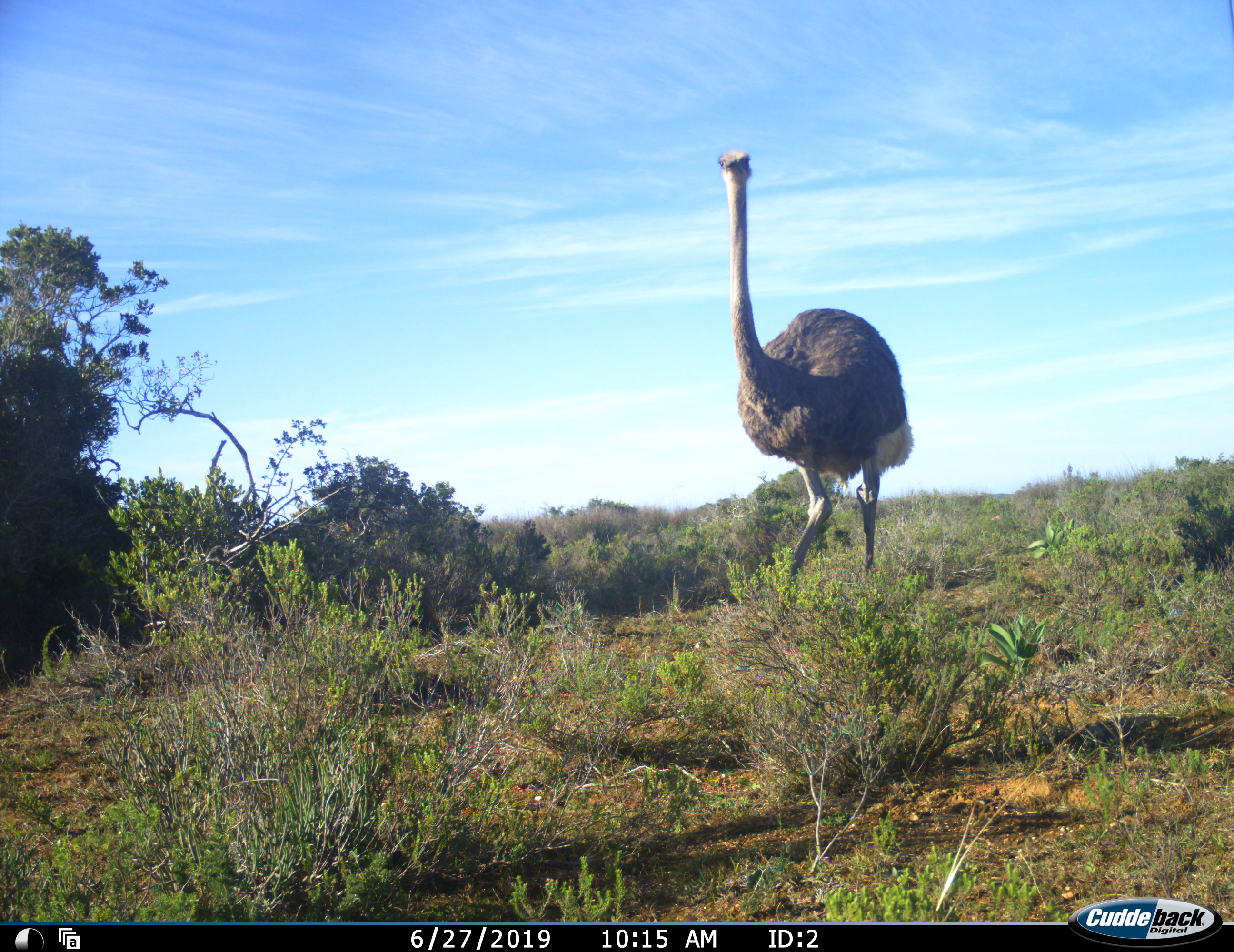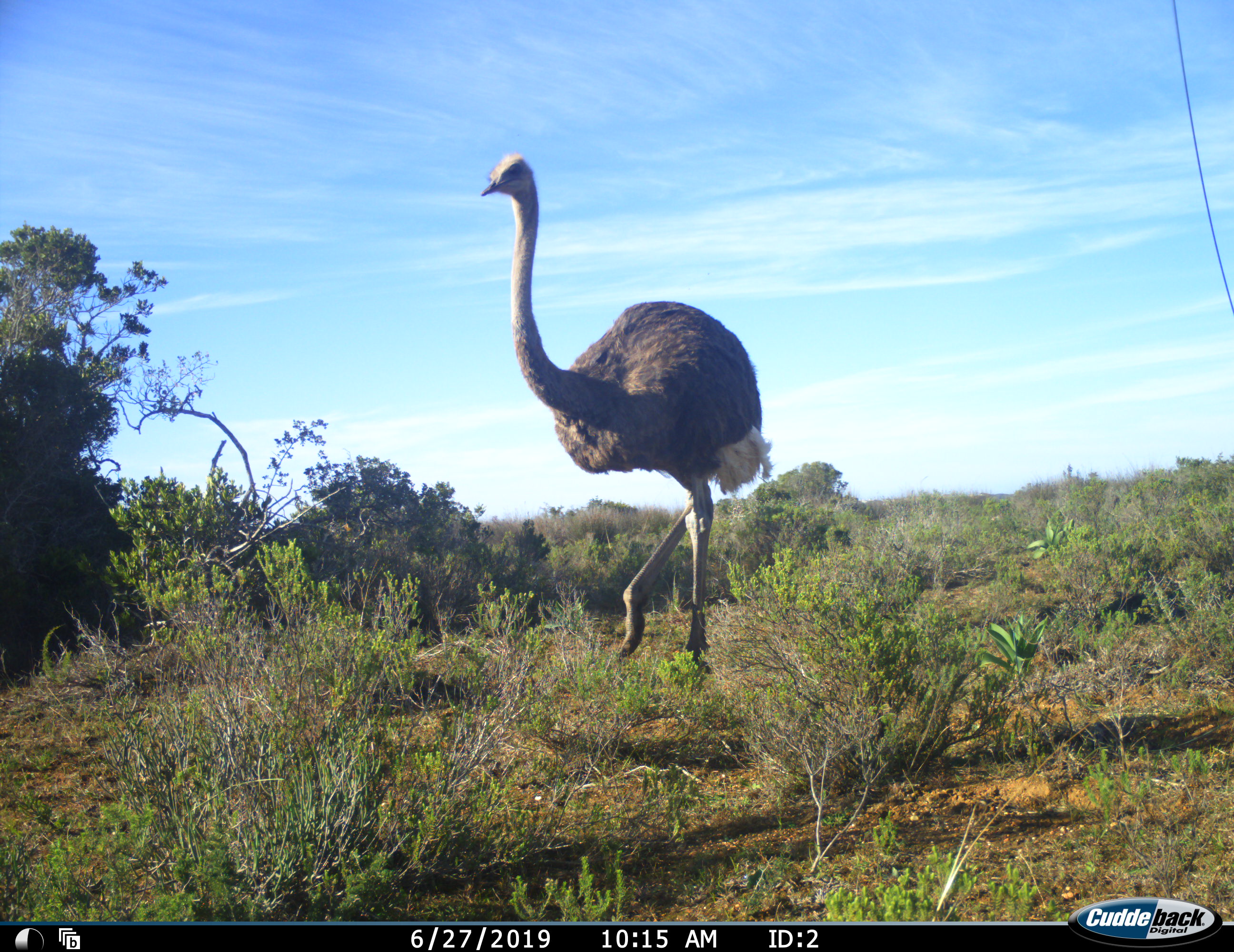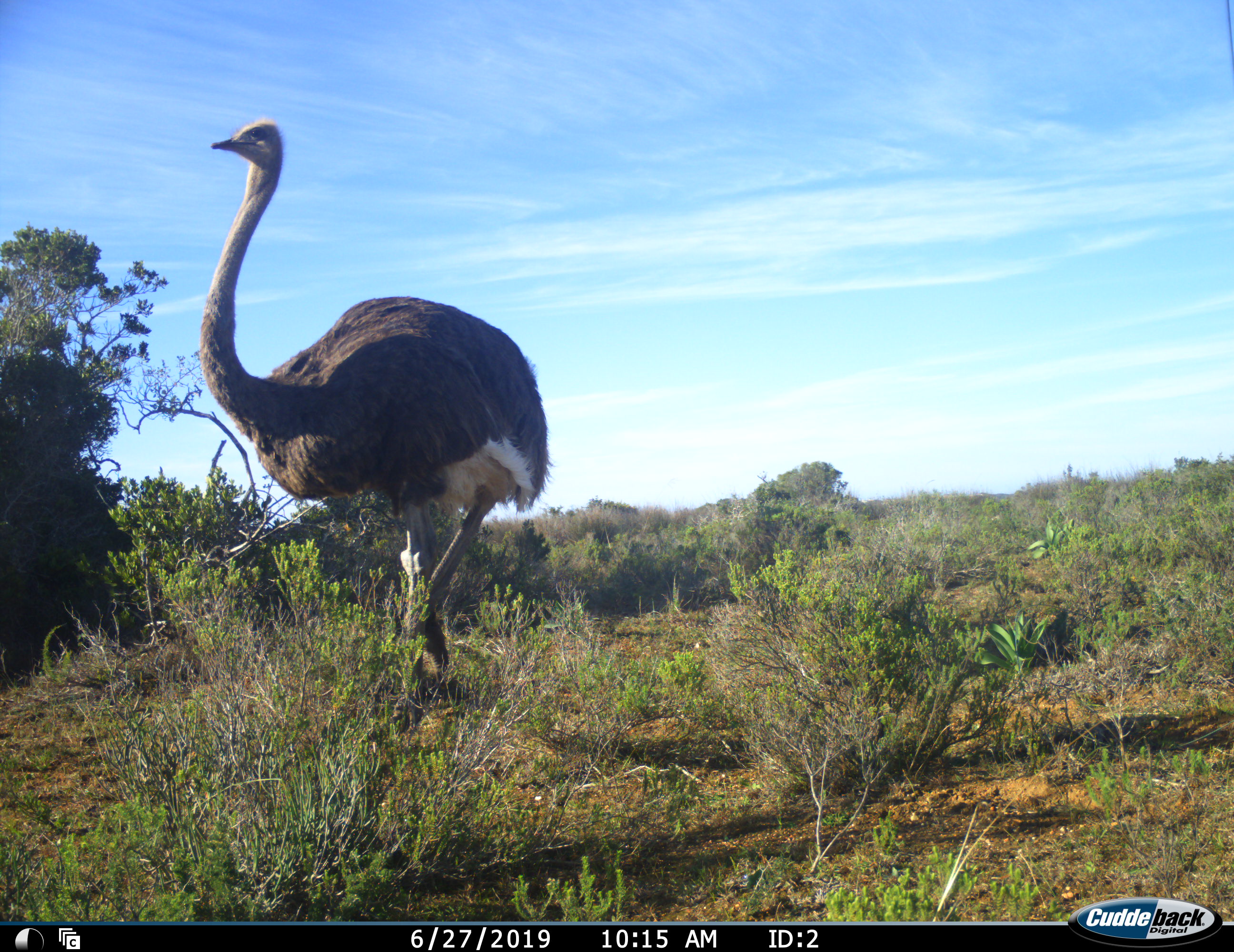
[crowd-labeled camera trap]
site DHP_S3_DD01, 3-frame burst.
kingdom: Animalia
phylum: Chordata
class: Aves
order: Struthioniformes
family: Struthionidae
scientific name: Struthionidae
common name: ostrich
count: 1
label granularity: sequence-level